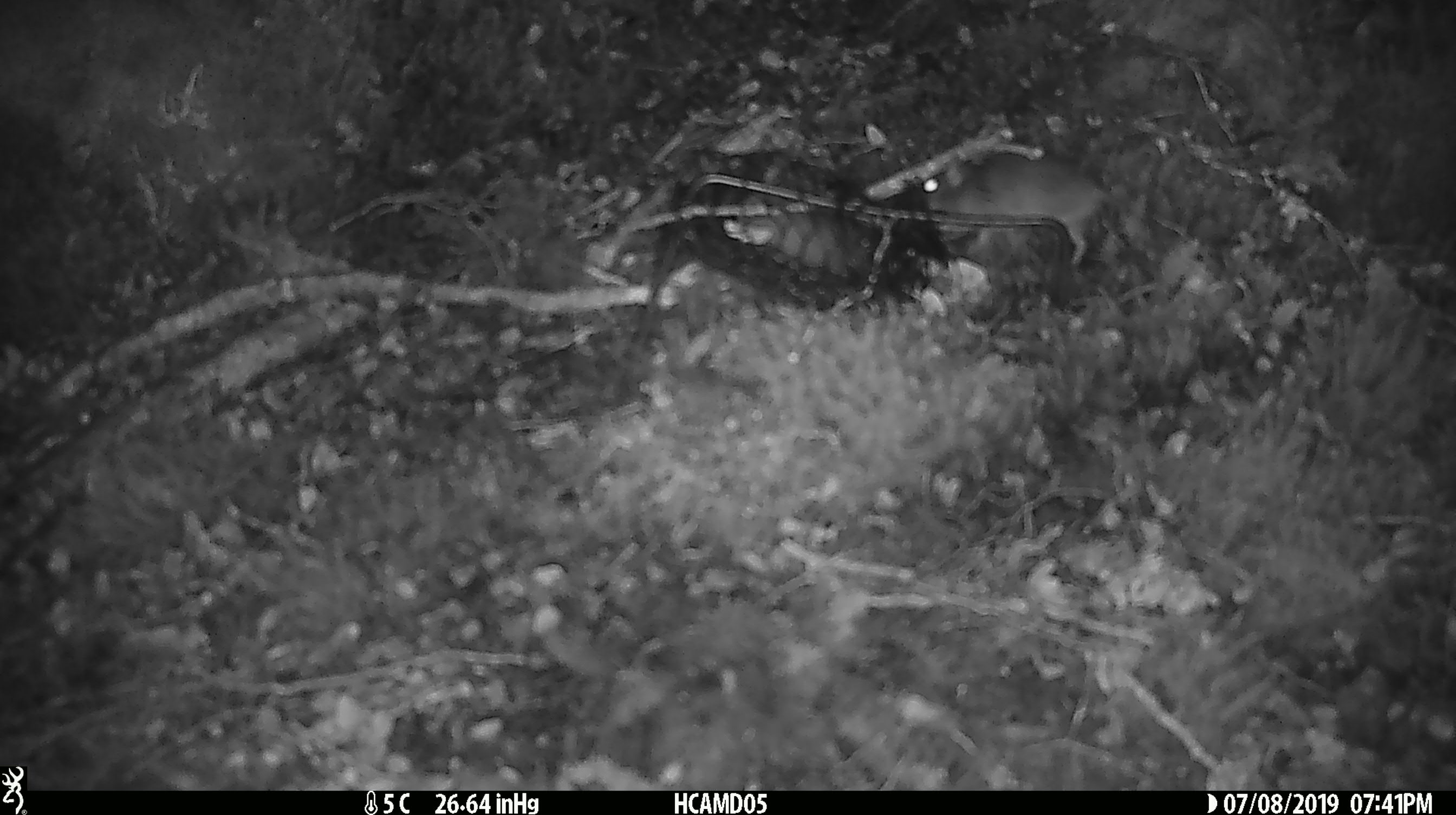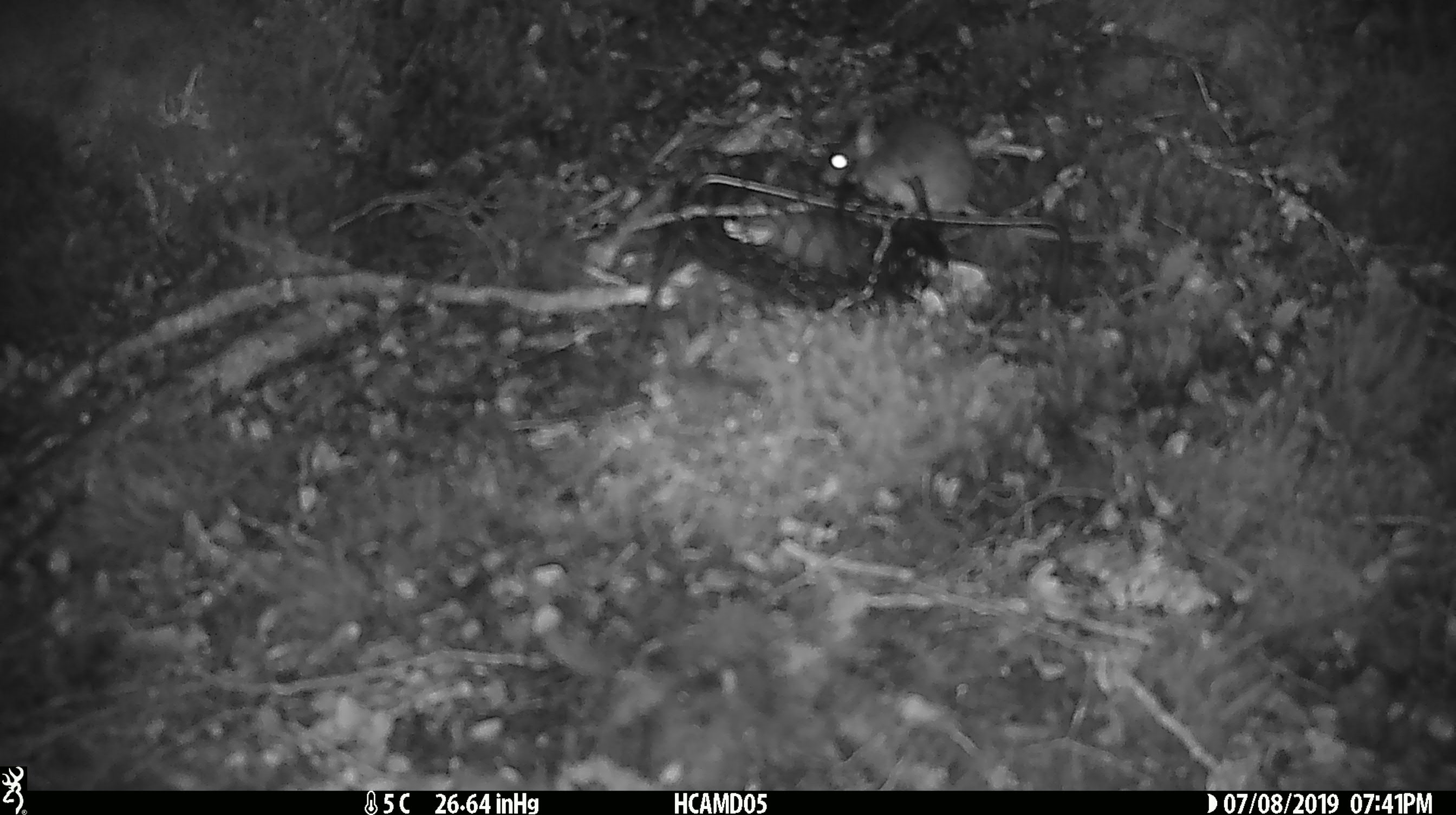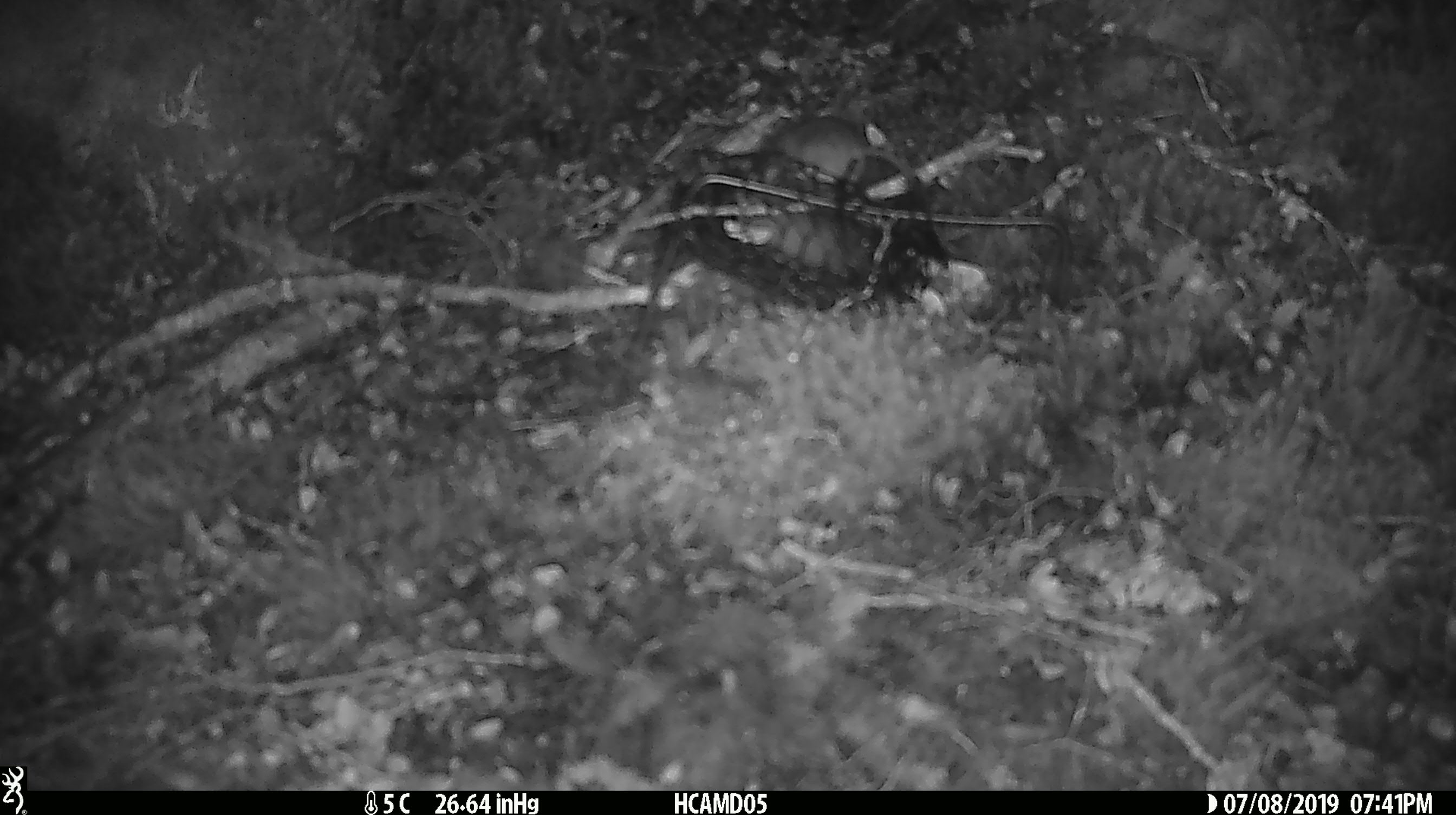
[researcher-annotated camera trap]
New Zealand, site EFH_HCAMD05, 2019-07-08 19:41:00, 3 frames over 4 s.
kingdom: Animalia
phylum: Chordata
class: Mammalia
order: Rodentia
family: Muridae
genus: Mus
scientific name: Mus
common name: mouse